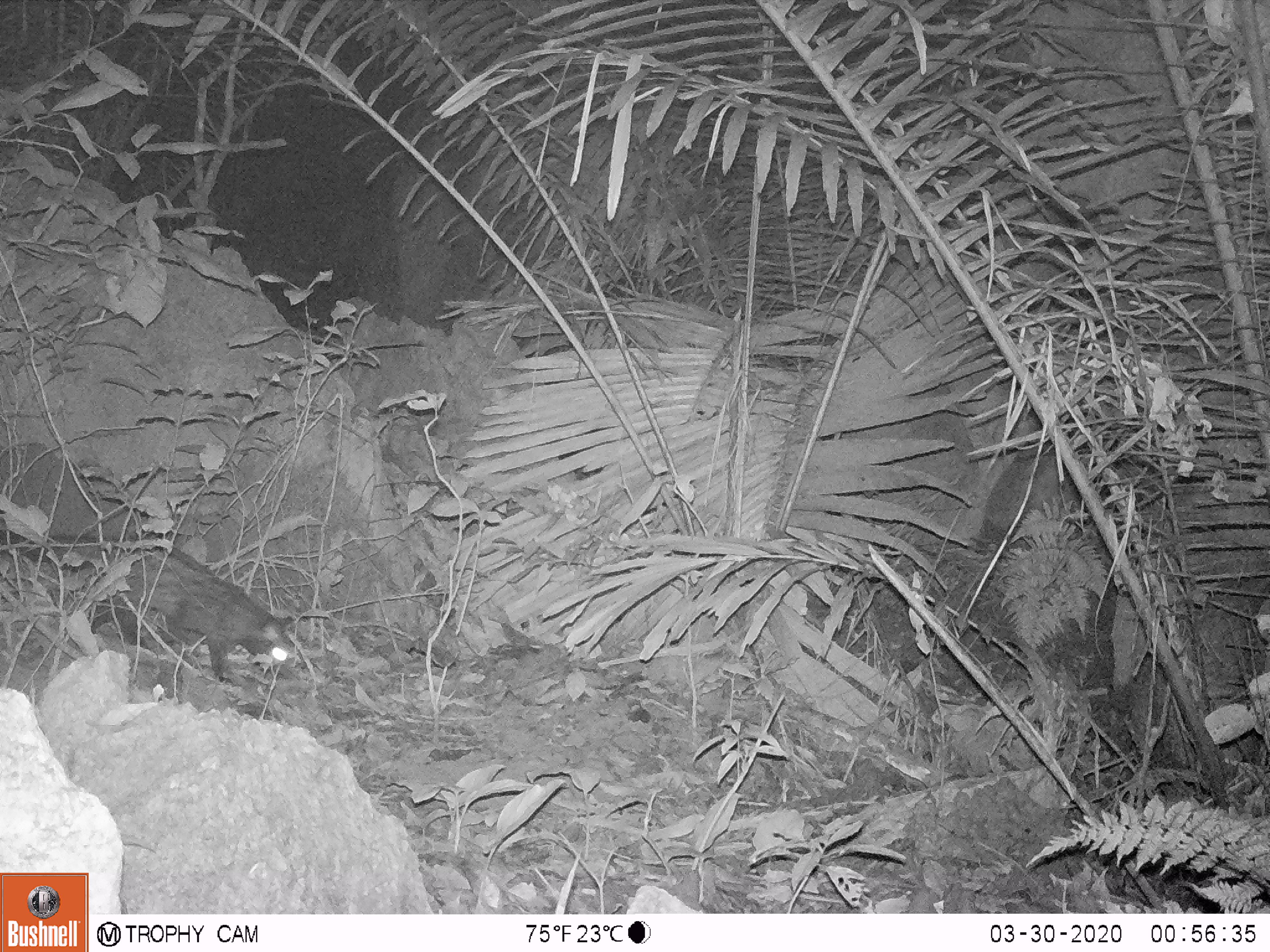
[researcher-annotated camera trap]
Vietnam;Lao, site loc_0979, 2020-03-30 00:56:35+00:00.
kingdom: Animalia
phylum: Chordata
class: Mammalia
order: Carnivora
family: Viverridae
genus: Paradoxurus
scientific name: Paradoxurus hermaphroditus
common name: common palm civet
Common palm civet (Paradoxurus hermaphroditus). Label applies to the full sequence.